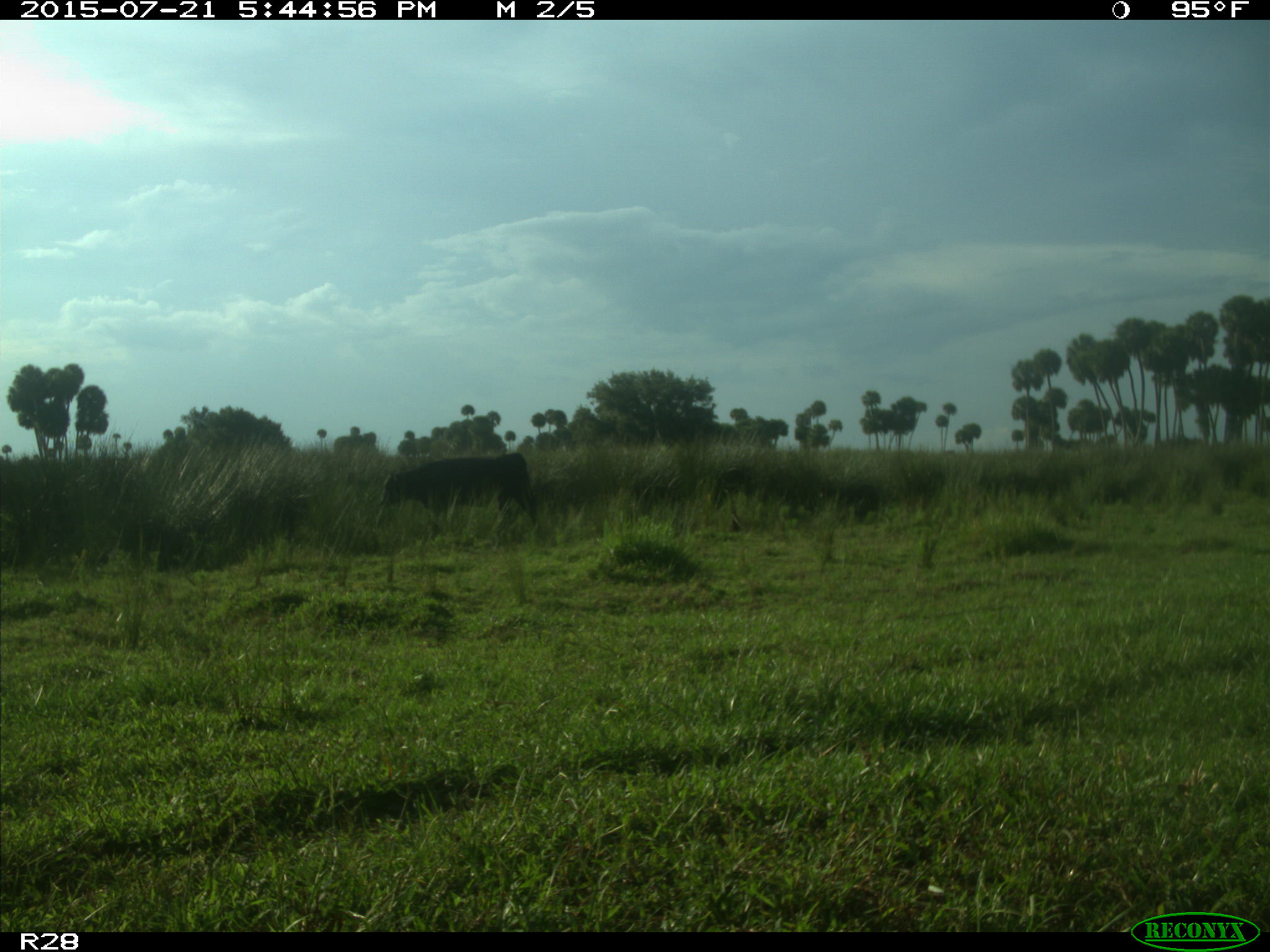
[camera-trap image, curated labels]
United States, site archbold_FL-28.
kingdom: Animalia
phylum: Chordata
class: Mammalia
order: Artiodactyla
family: Bovidae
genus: Bos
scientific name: Bos taurus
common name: domestic cow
Bos taurus (domestic cow).